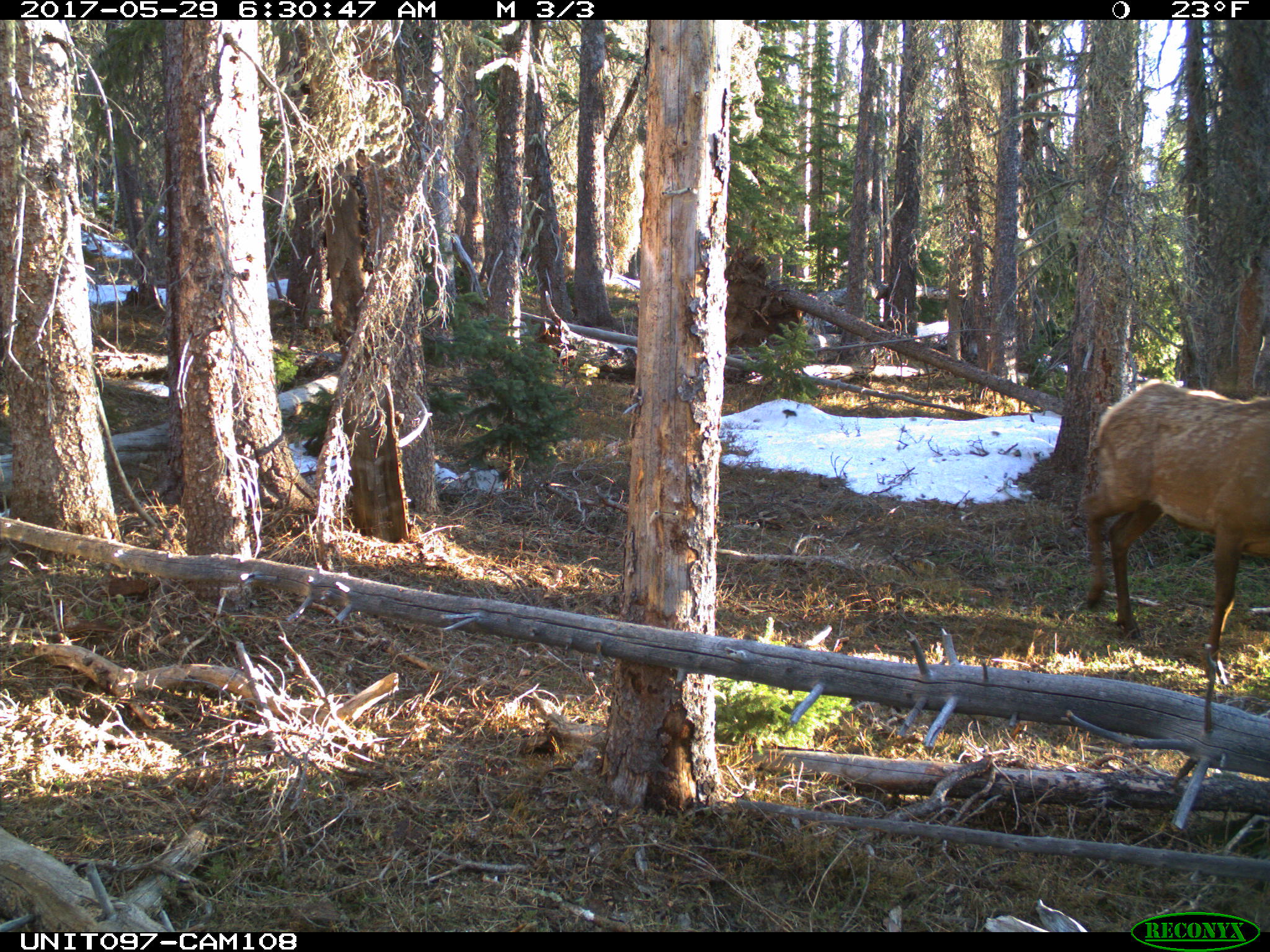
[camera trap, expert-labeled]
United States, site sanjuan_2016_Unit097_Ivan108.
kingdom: Animalia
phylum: Chordata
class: Mammalia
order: Artiodactyla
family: Cervidae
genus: Cervus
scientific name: Cervus elaphus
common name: red deer